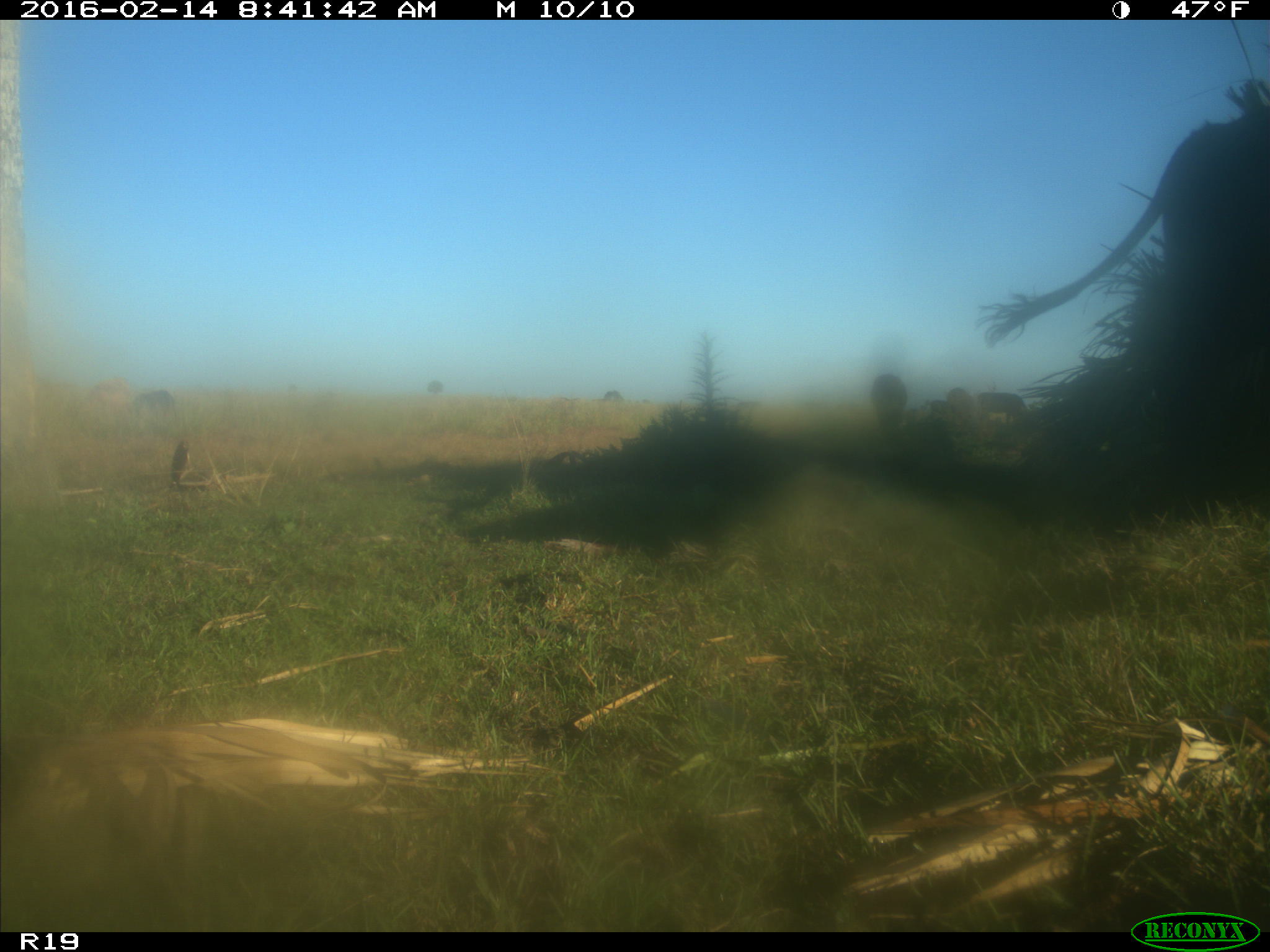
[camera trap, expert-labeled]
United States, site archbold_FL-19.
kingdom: Animalia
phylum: Chordata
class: Mammalia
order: Artiodactyla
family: Bovidae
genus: Bos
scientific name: Bos taurus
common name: domestic cow